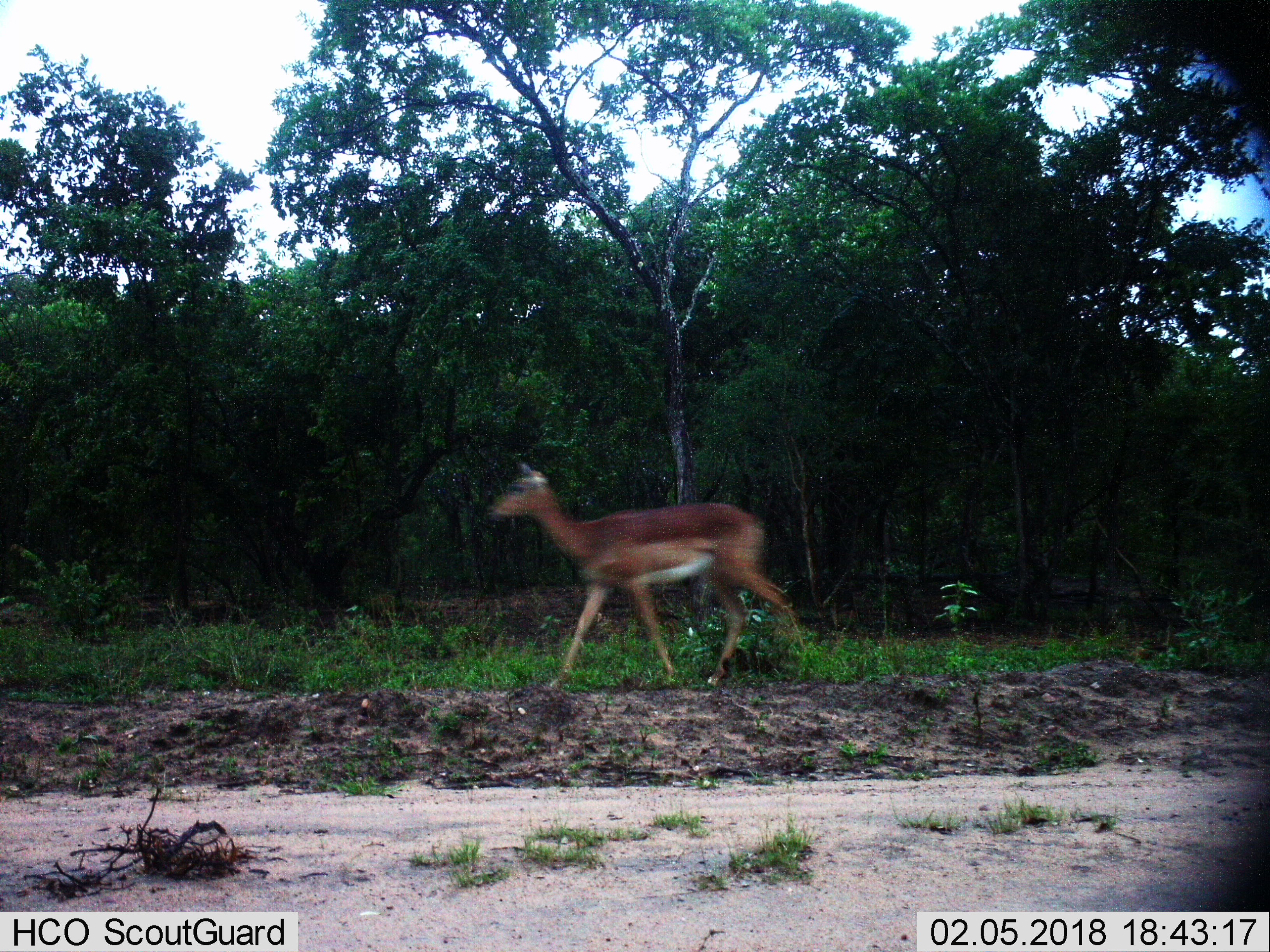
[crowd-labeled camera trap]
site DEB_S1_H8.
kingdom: Animalia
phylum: Chordata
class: Mammalia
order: Artiodactyla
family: Bovidae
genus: Aepyceros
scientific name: Aepyceros melampus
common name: impala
Impala (Aepyceros melampus), count 1. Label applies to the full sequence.